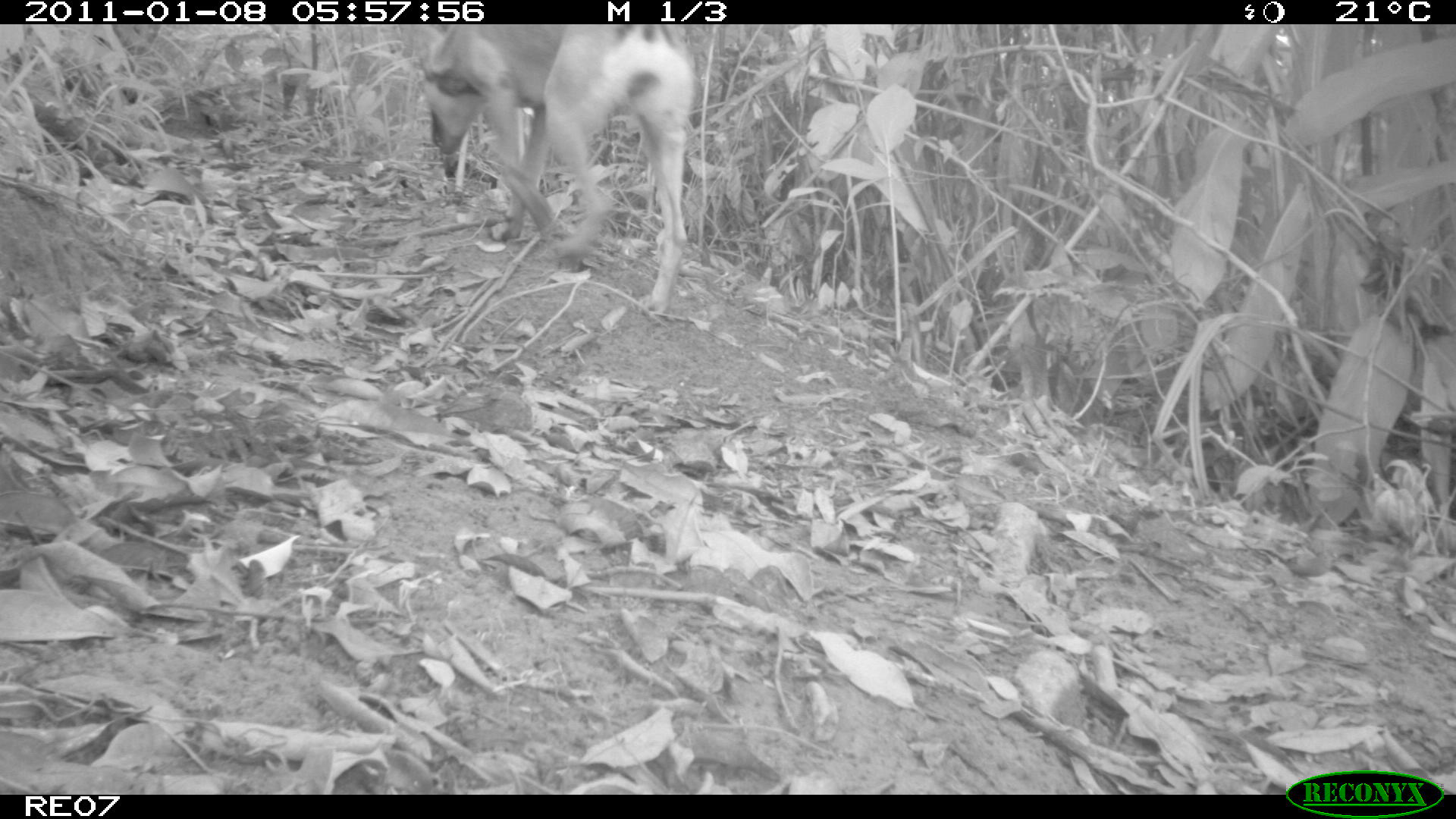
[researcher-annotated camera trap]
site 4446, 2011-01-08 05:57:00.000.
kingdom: Animalia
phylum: Chordata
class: Mammalia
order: Carnivora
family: Canidae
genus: Canis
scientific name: Canis familiaris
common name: domestic dog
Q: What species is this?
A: Canis familiaris (domestic dog).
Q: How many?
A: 2.